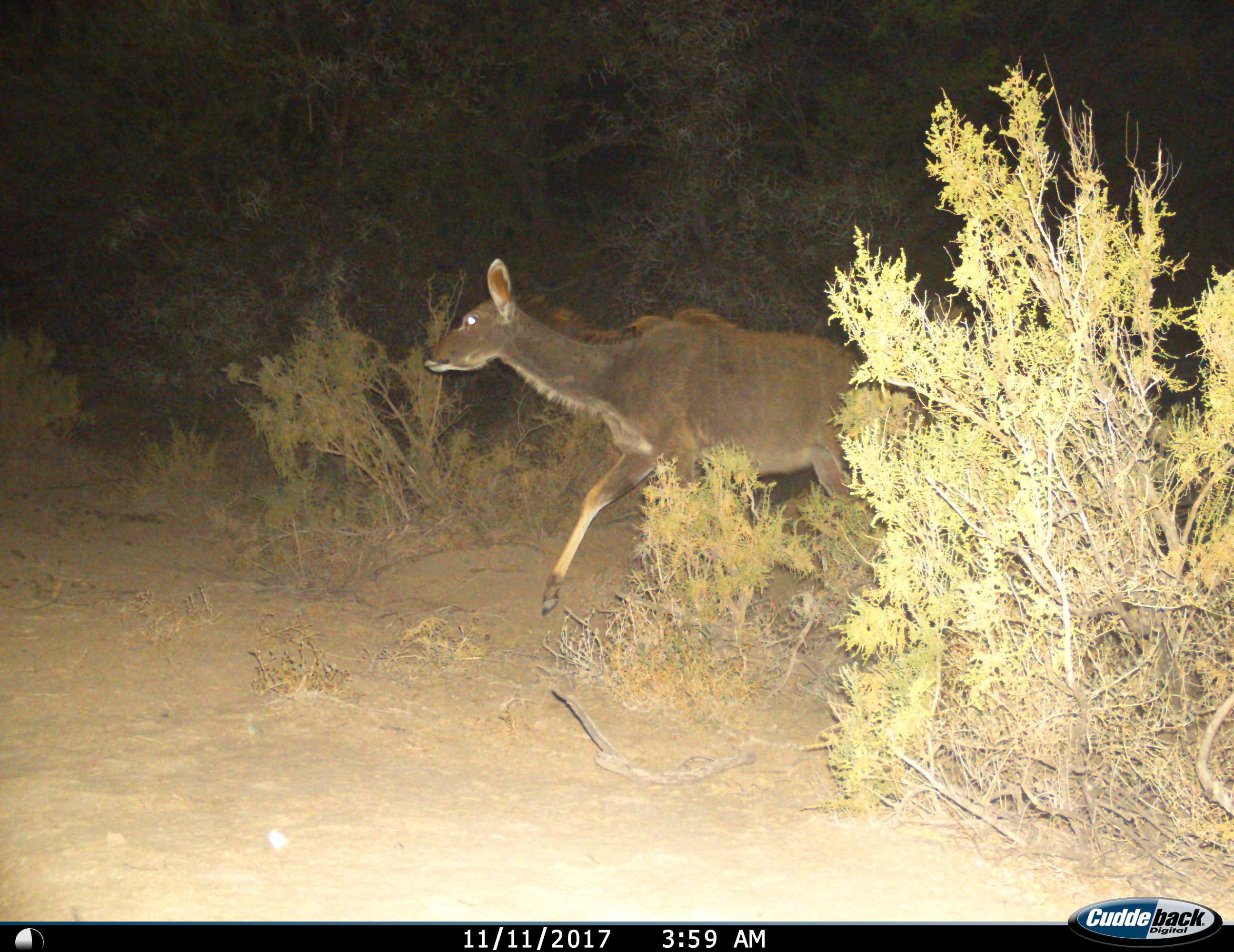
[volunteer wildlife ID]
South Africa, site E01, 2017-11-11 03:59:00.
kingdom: Animalia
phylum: Chordata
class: Mammalia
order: Artiodactyla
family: Bovidae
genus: Tragelaphus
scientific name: Tragelaphus strepsiceros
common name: greater kudu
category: kudu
Kudu (greater kudu) (Tragelaphus strepsiceros), count 1. Behavior (volunteer vote fractions): standing 0%, resting 0%, moving 100%, interacting 0%. Young present (vote fraction): 0%. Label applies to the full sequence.